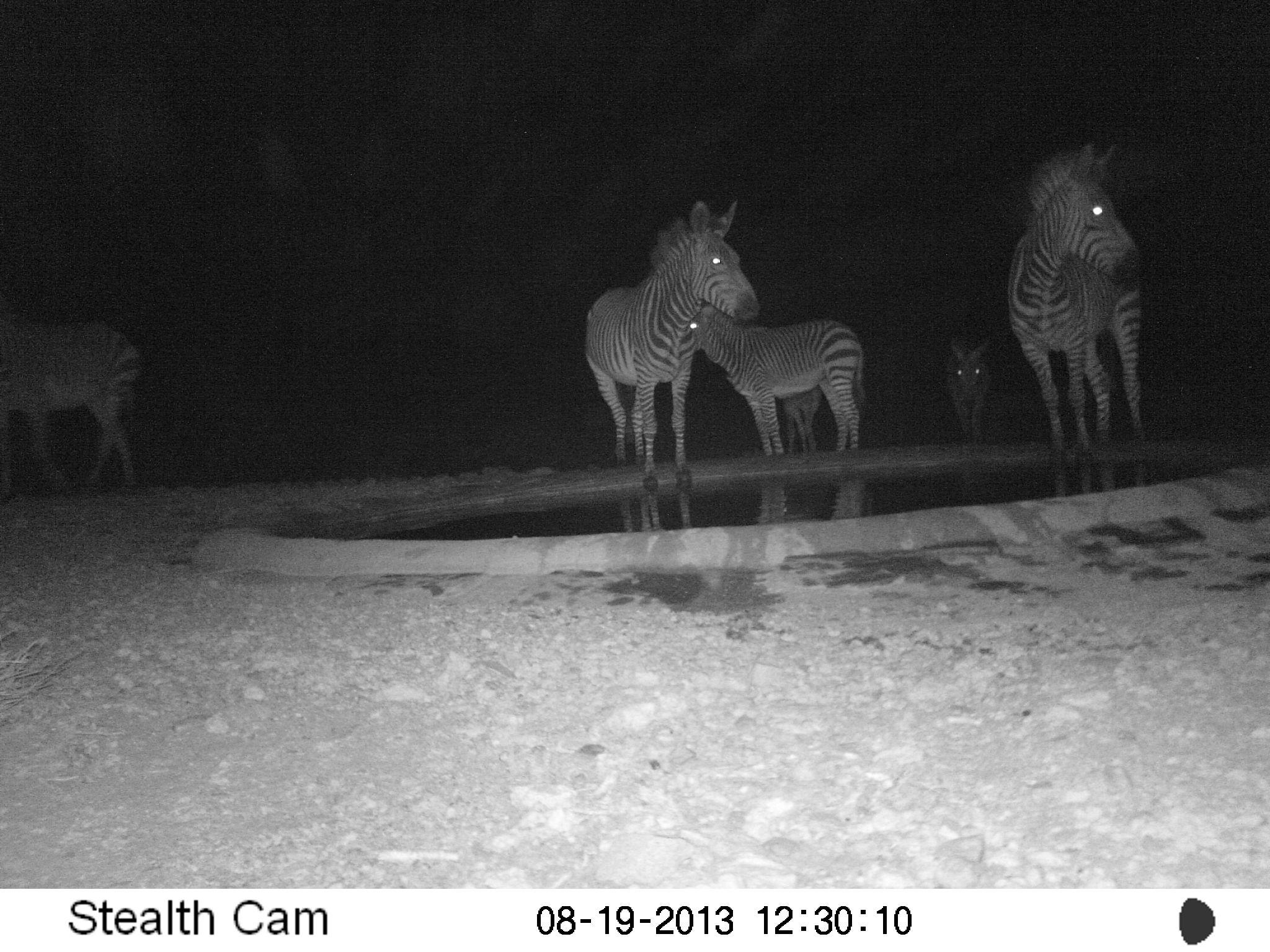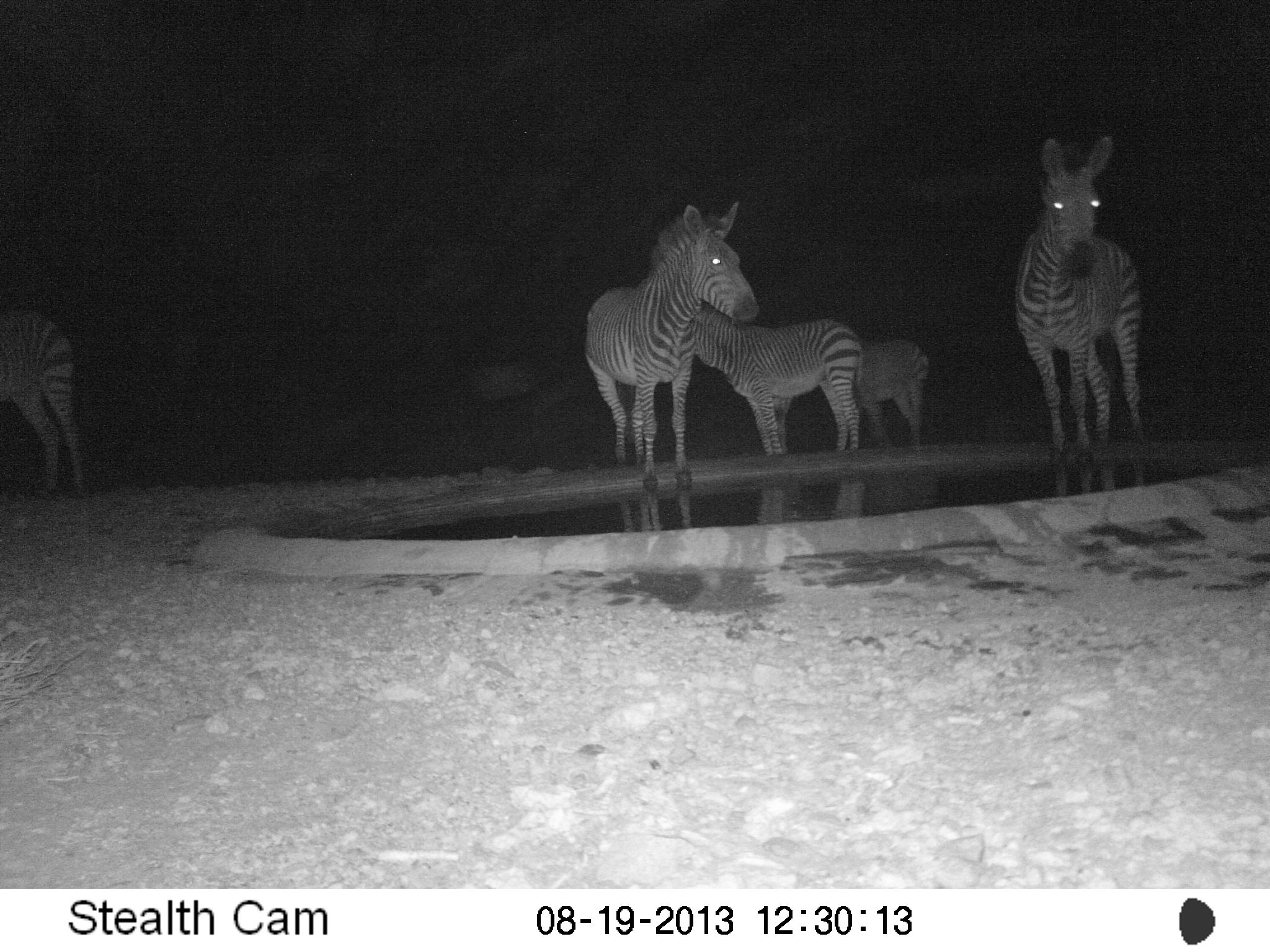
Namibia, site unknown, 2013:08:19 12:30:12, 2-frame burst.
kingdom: Animalia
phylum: Chordata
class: Mammalia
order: Perissodactyla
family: Equidae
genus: Equus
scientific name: Equus zebra hartmannae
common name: hartmann's mountain zebra